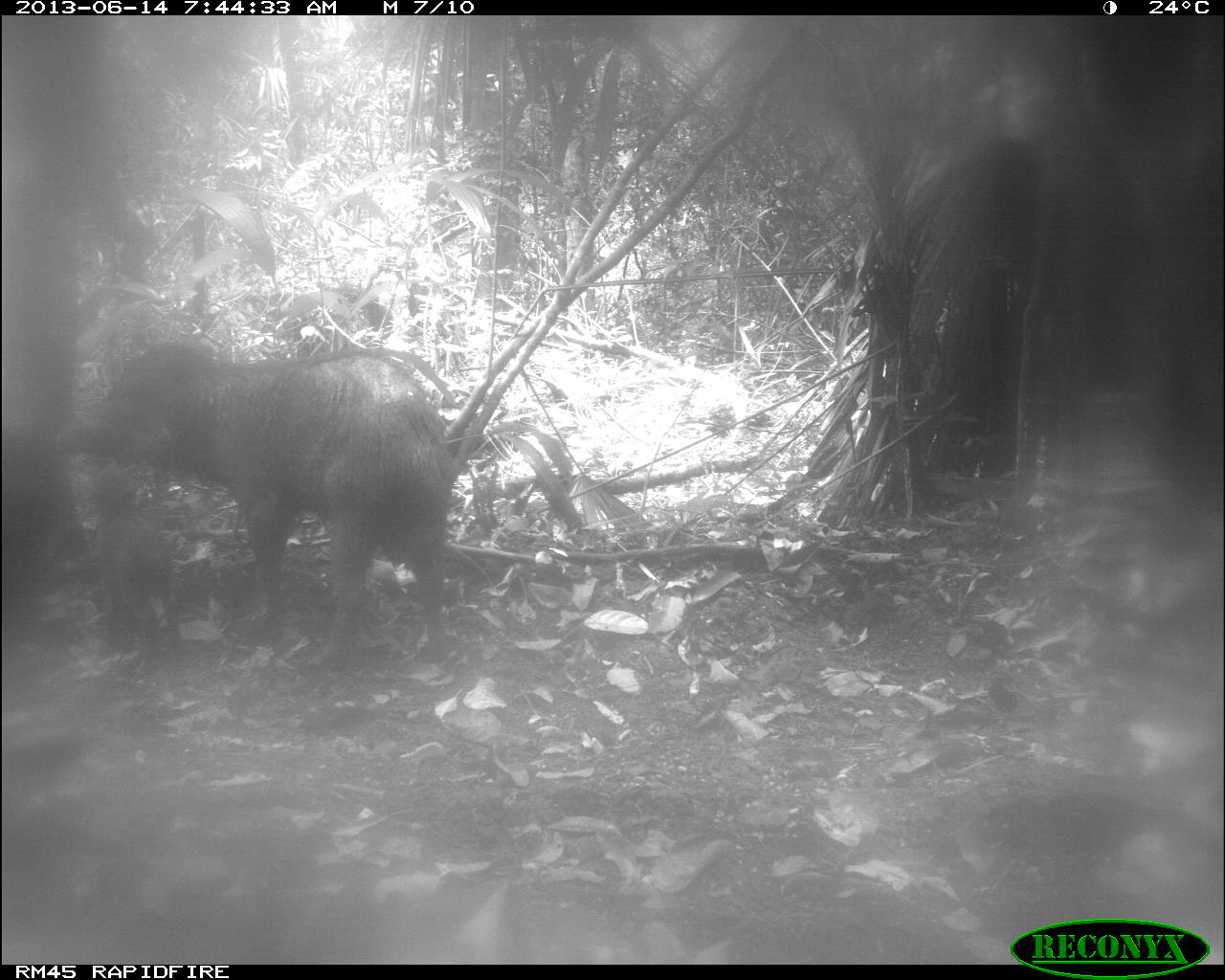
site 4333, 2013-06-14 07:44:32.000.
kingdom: Animalia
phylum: Chordata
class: Mammalia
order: Artiodactyla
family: Tayassuidae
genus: Tayassu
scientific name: Tayassu pecari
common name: white-lipped peccary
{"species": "Tayassu pecari (white-lipped peccary)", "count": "3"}